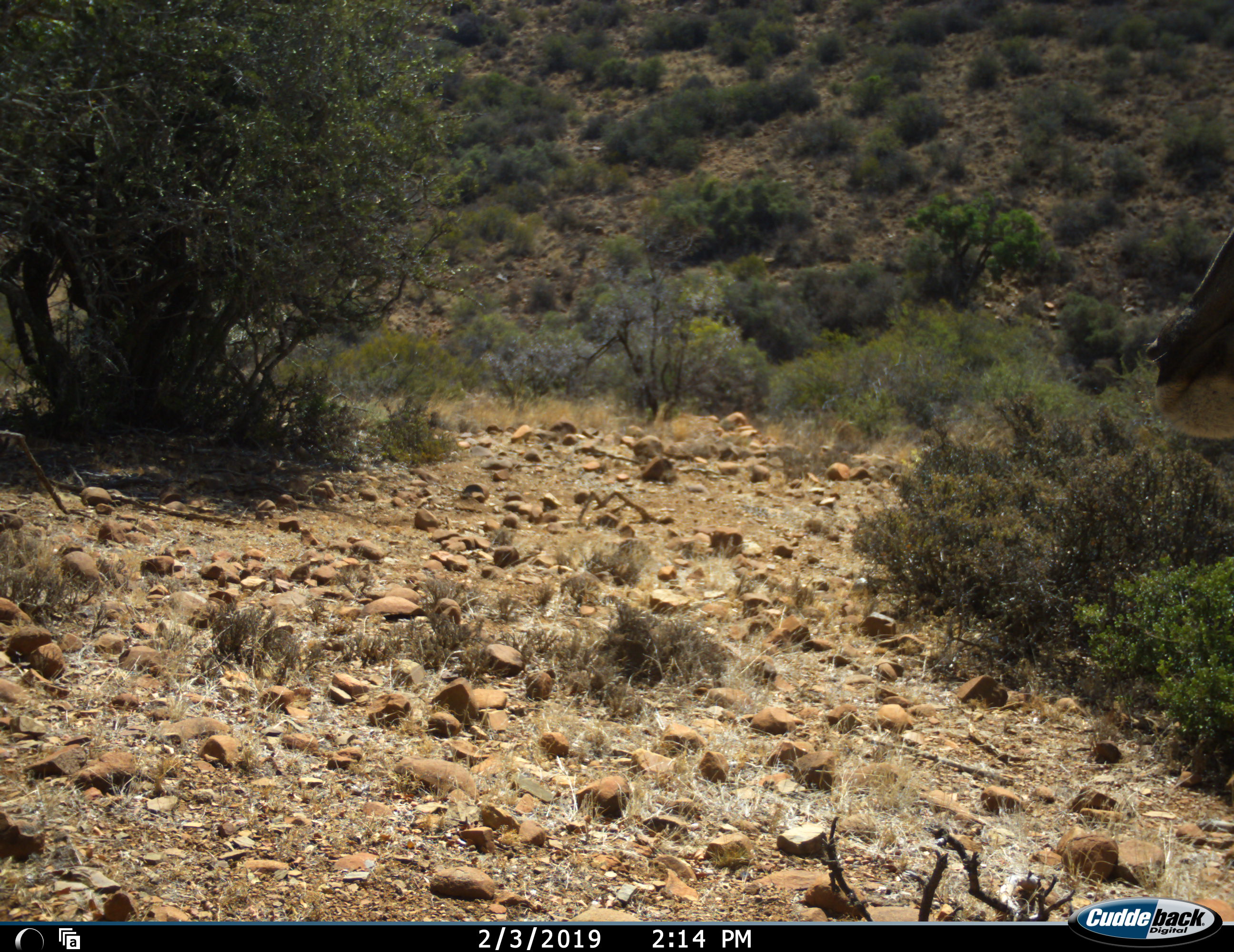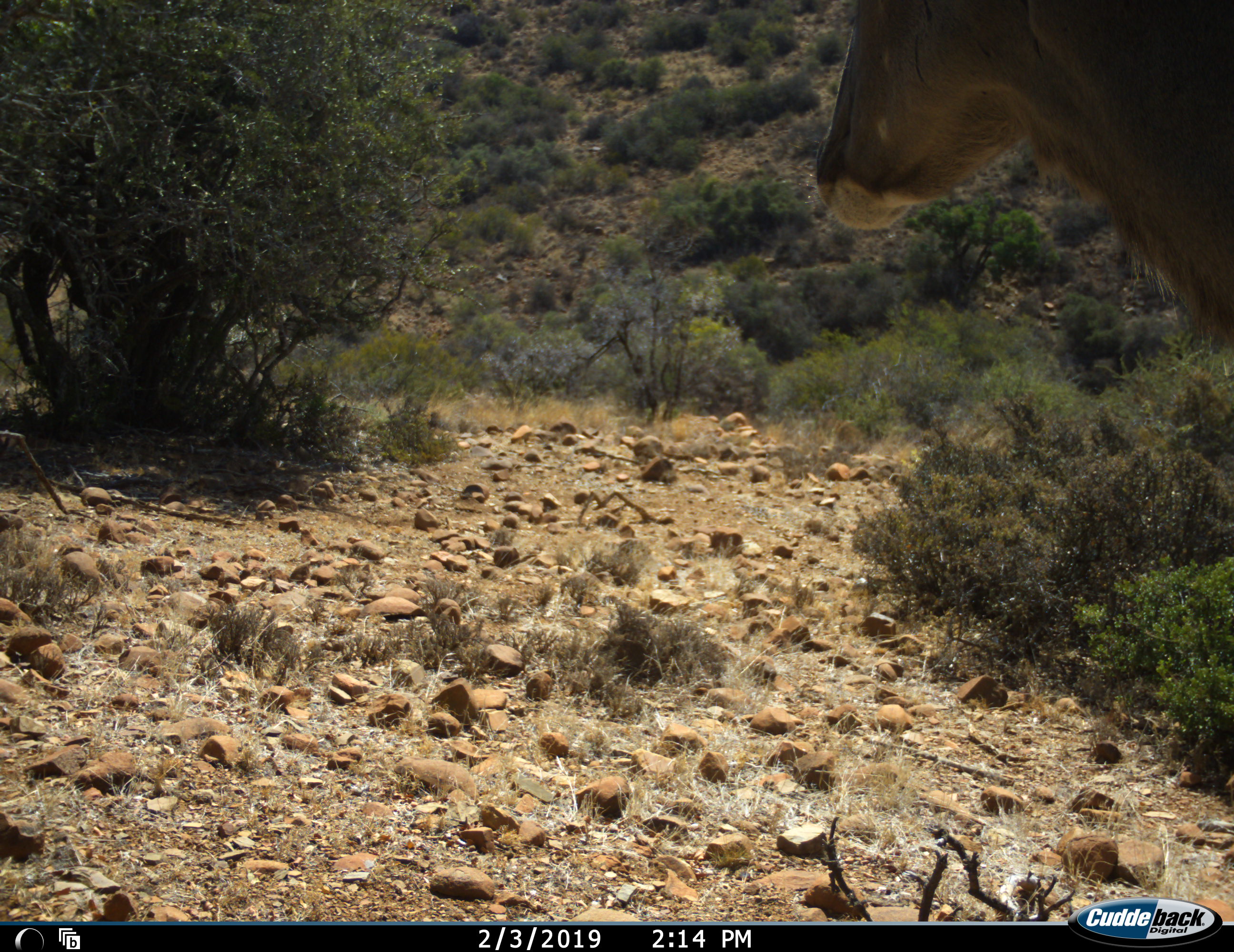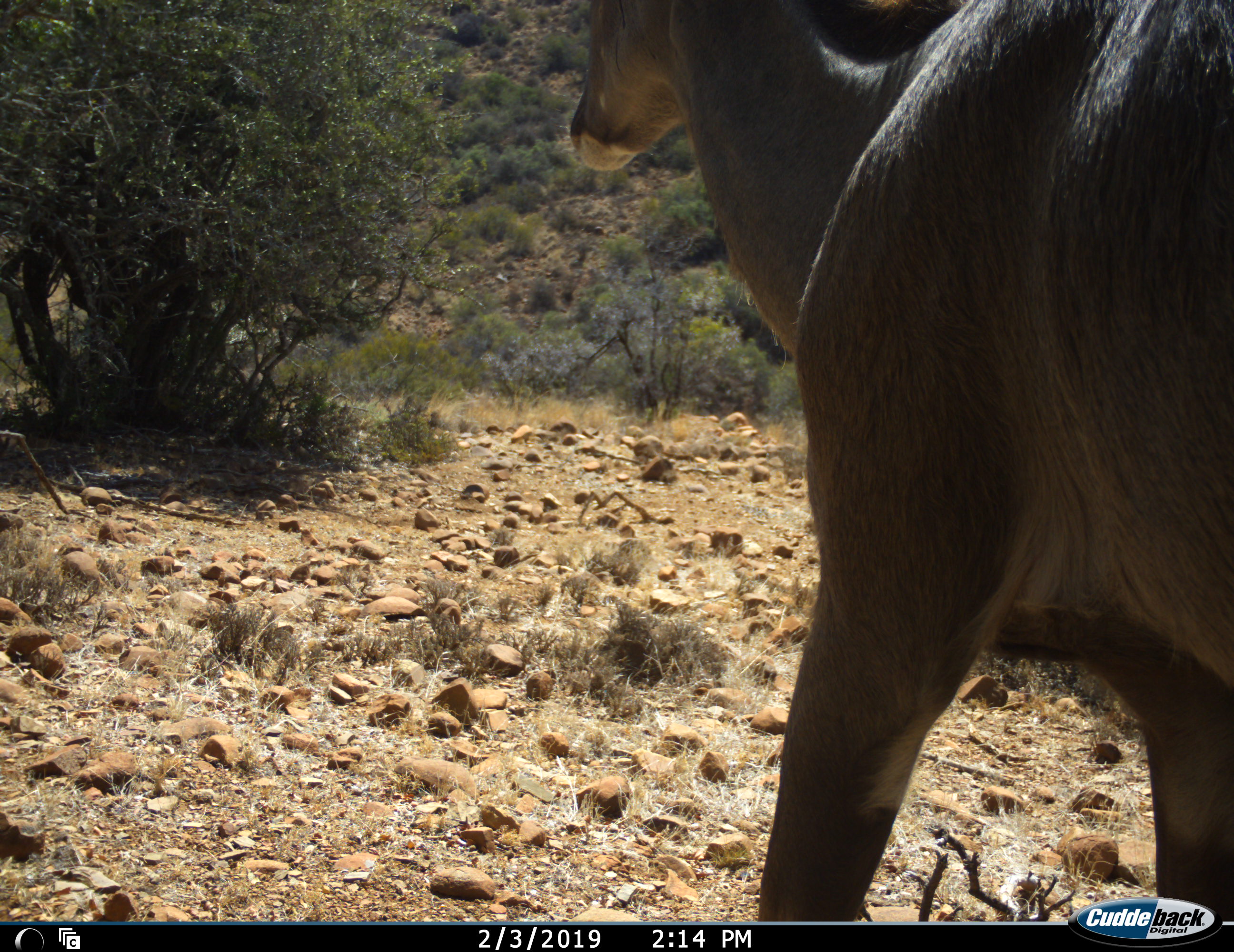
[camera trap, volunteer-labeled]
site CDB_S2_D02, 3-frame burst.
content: unidentified animal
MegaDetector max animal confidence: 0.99